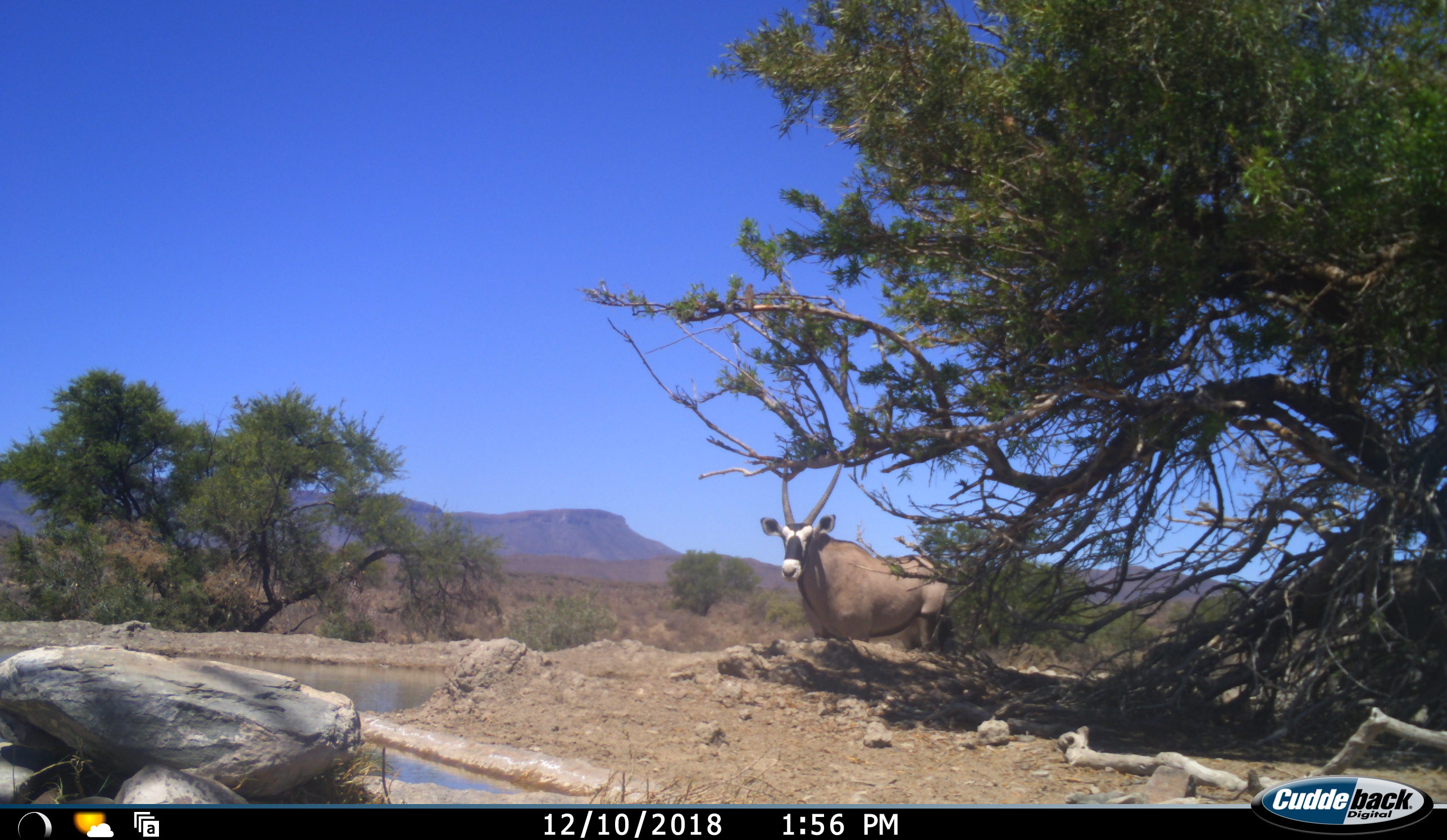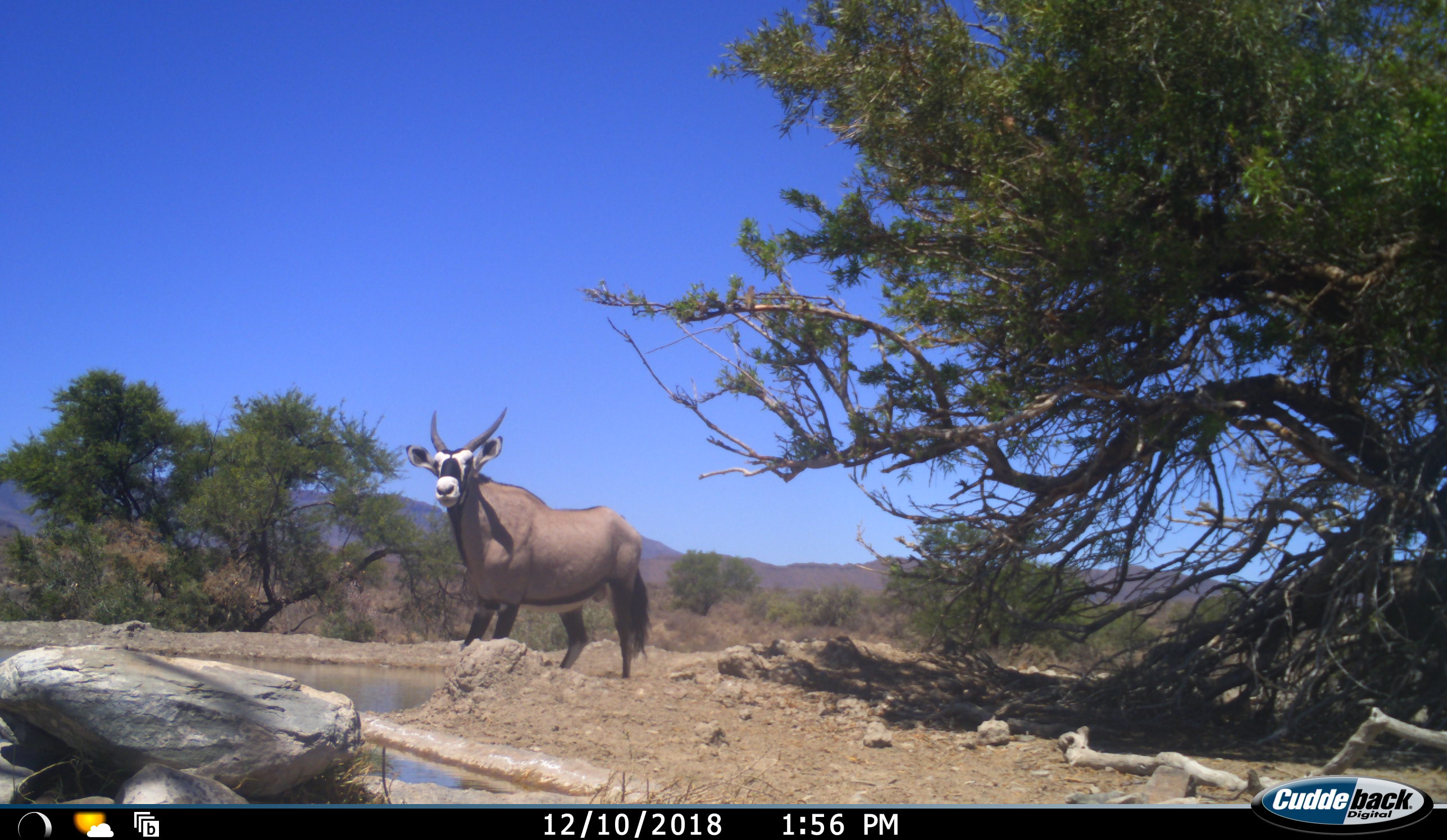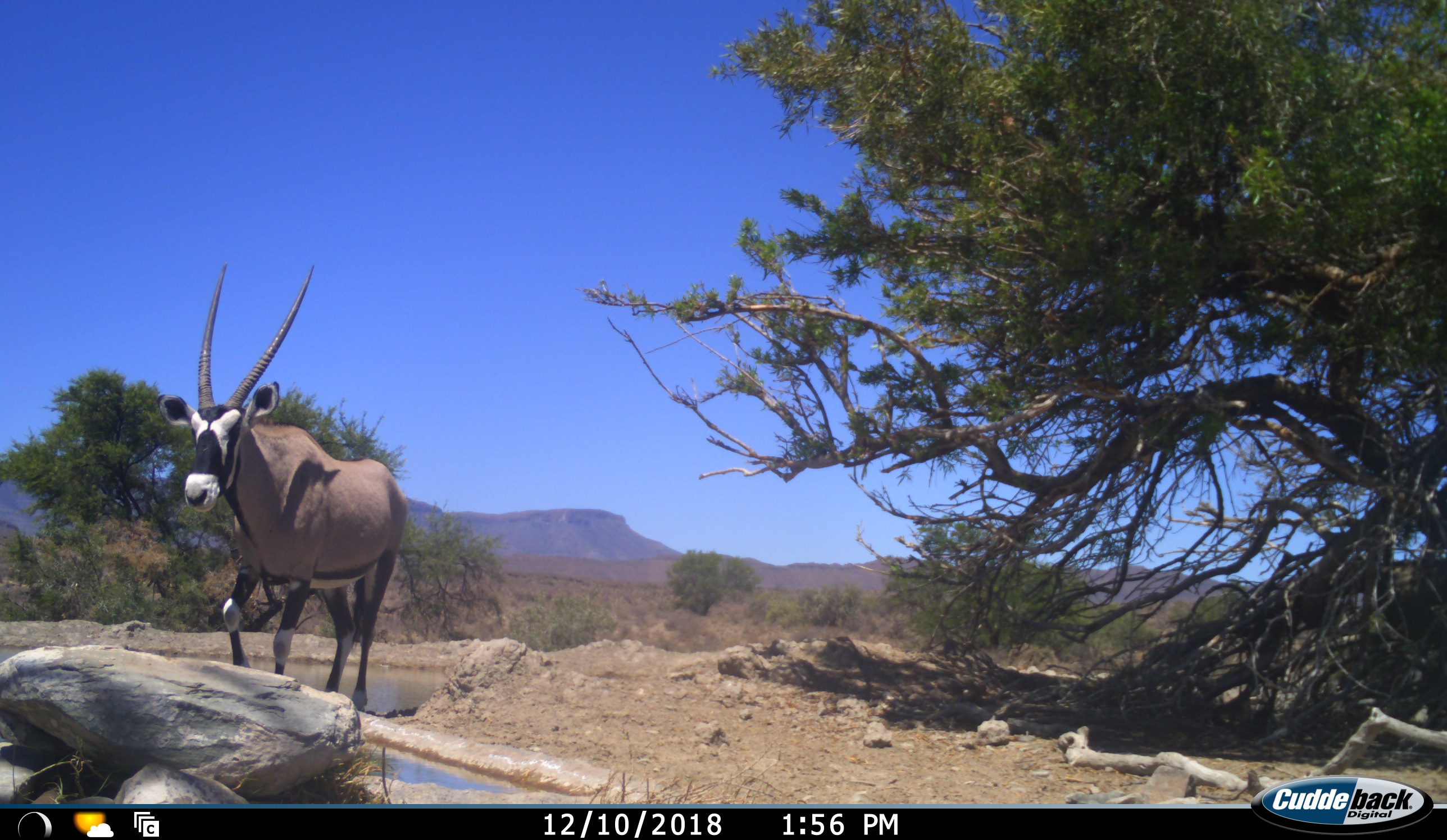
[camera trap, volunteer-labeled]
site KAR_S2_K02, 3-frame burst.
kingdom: Animalia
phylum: Chordata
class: Mammalia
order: Artiodactyla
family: Bovidae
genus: Oryx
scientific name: Oryx gazella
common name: gemsbok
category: oryx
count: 1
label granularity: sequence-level